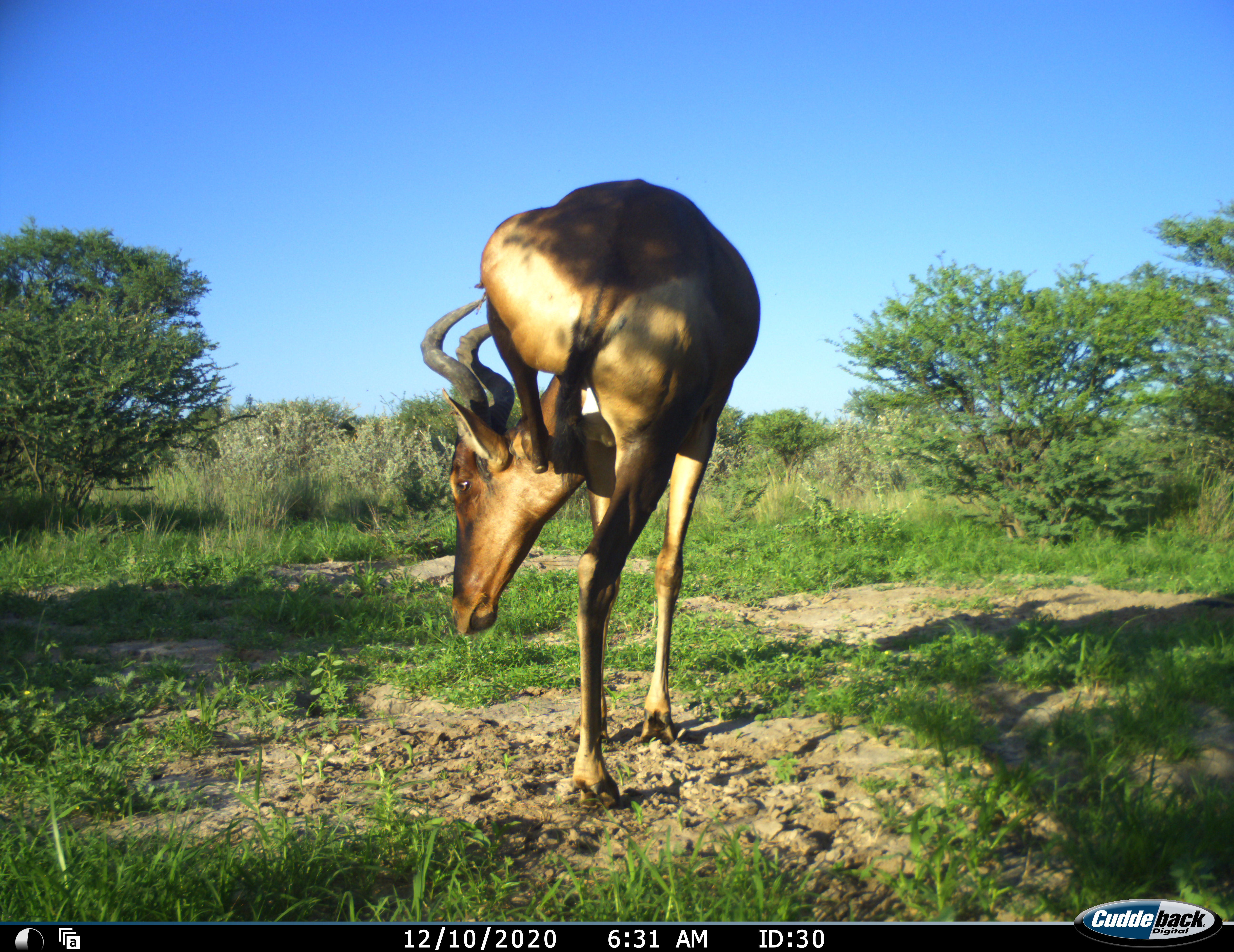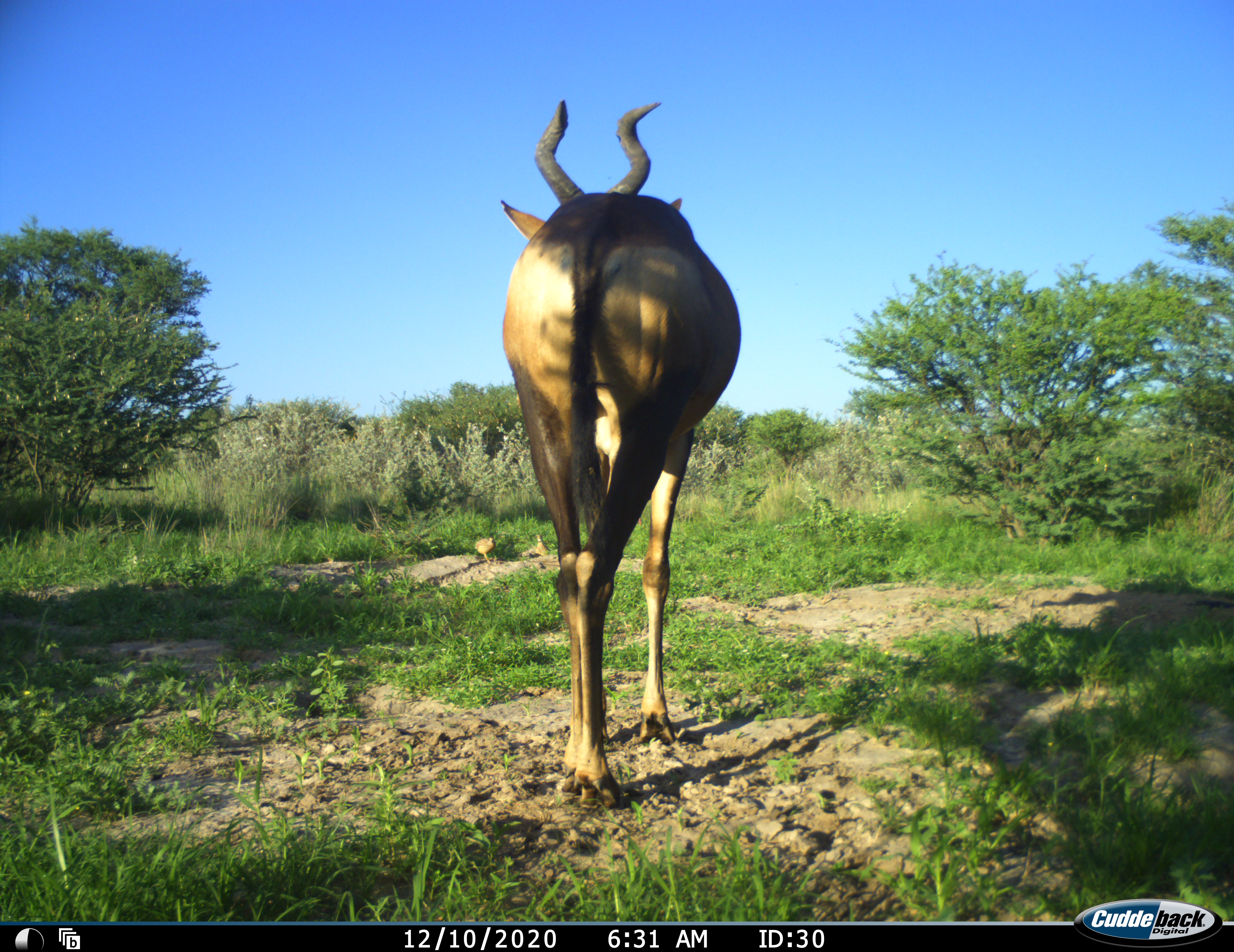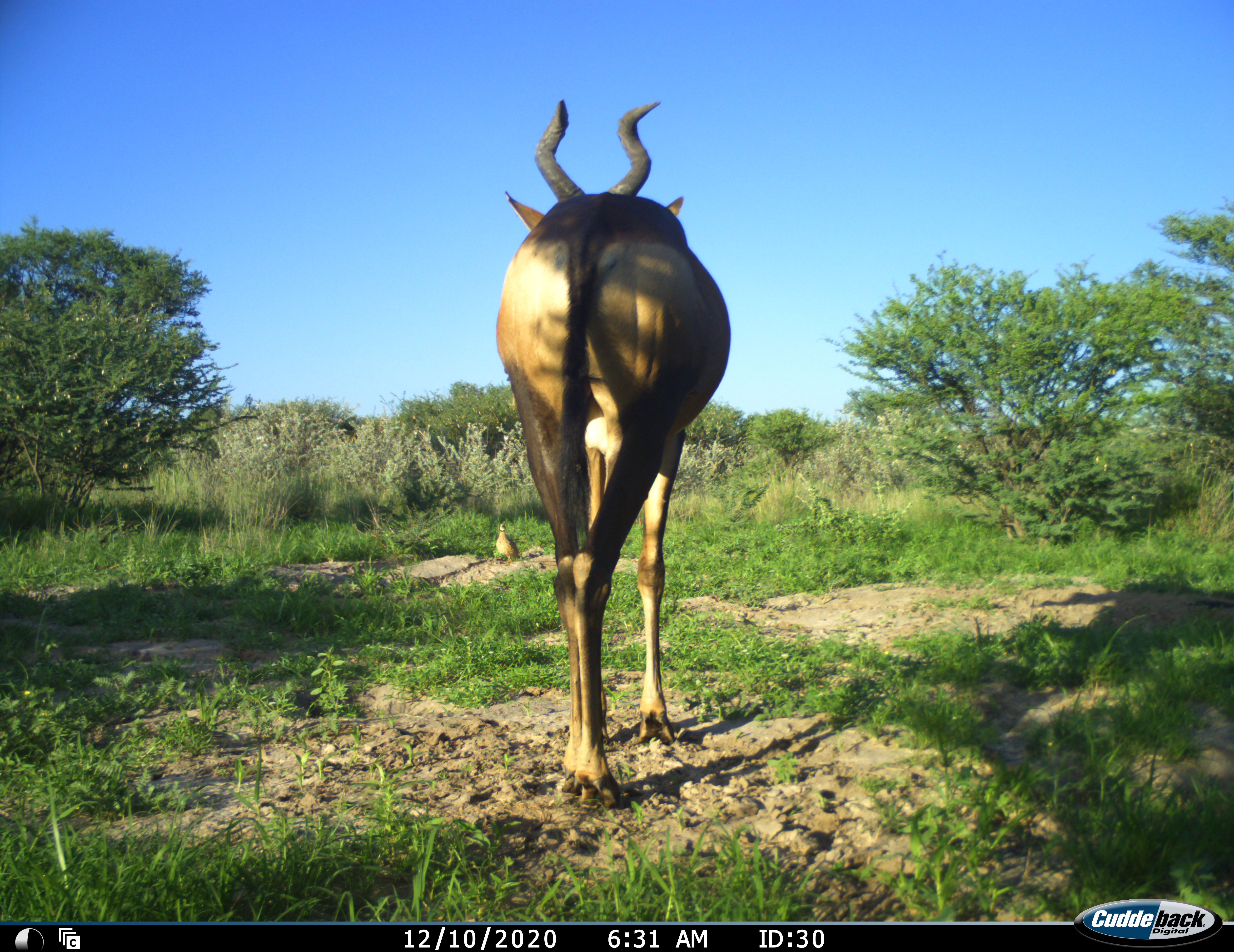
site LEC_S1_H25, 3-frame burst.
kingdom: Animalia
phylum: Chordata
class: Mammalia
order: Artiodactyla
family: Bovidae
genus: Alcelaphus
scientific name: Alcelaphus buselaphus caama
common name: red hartebeest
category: hartebeestred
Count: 1.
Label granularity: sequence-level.